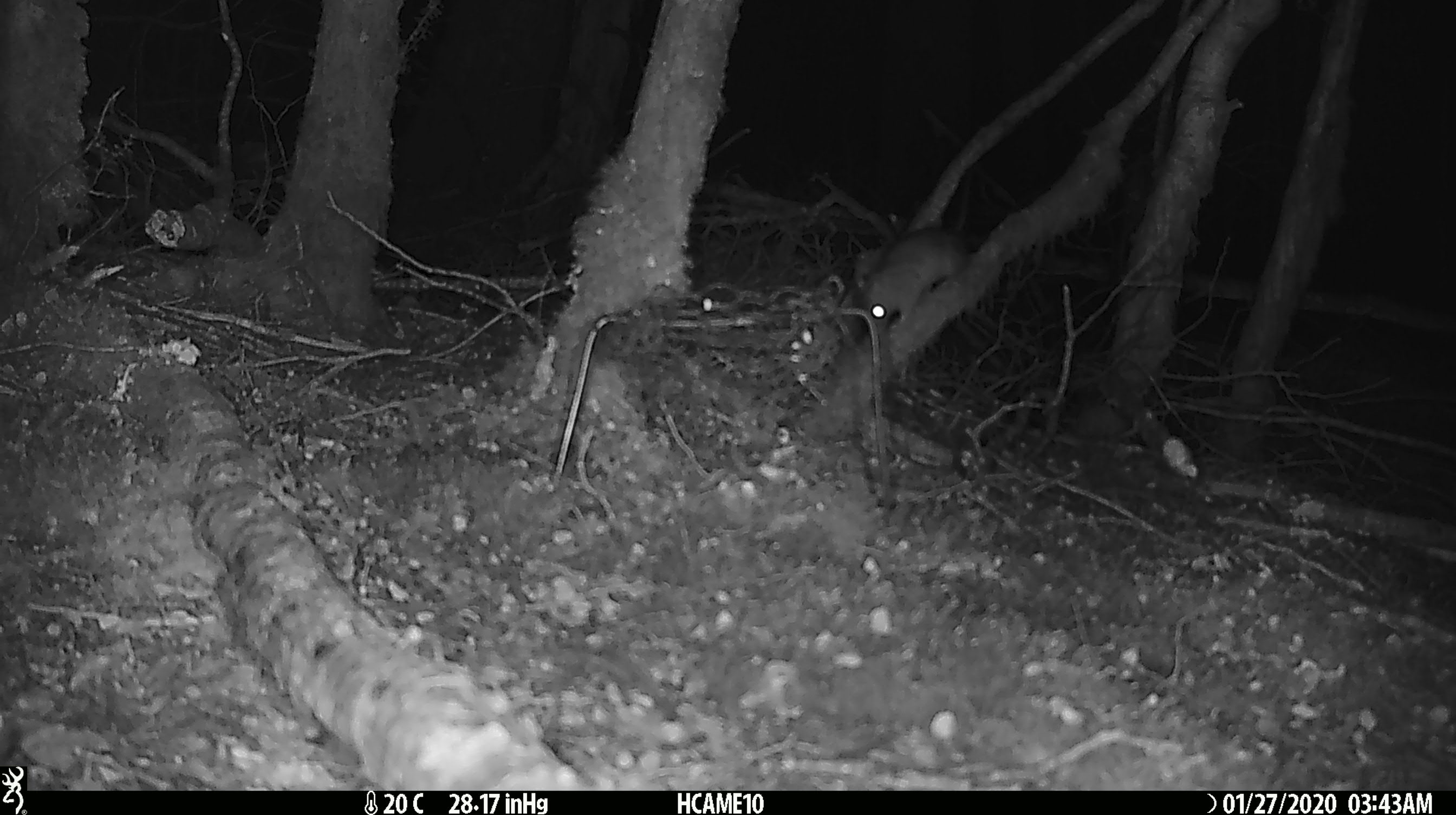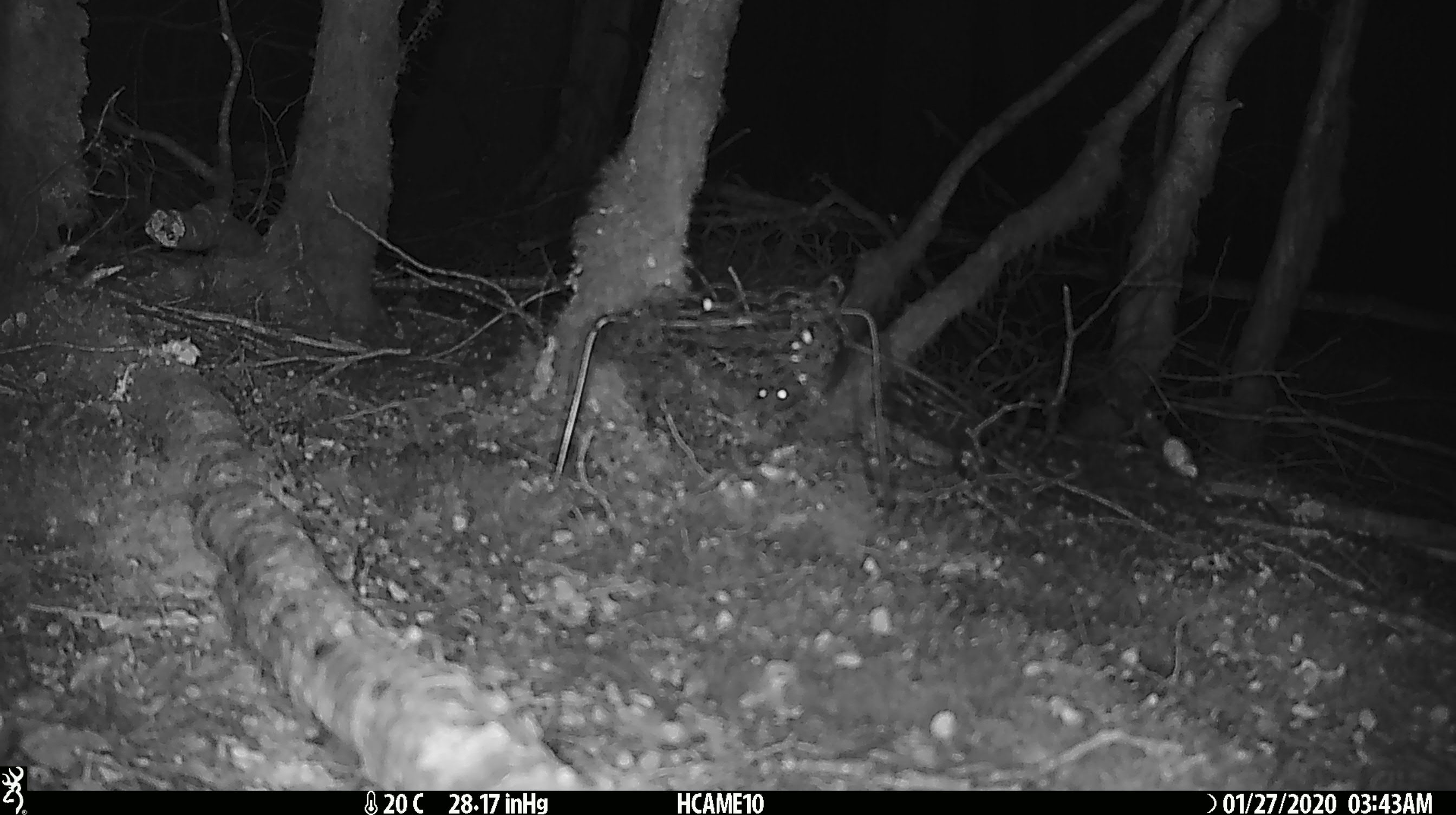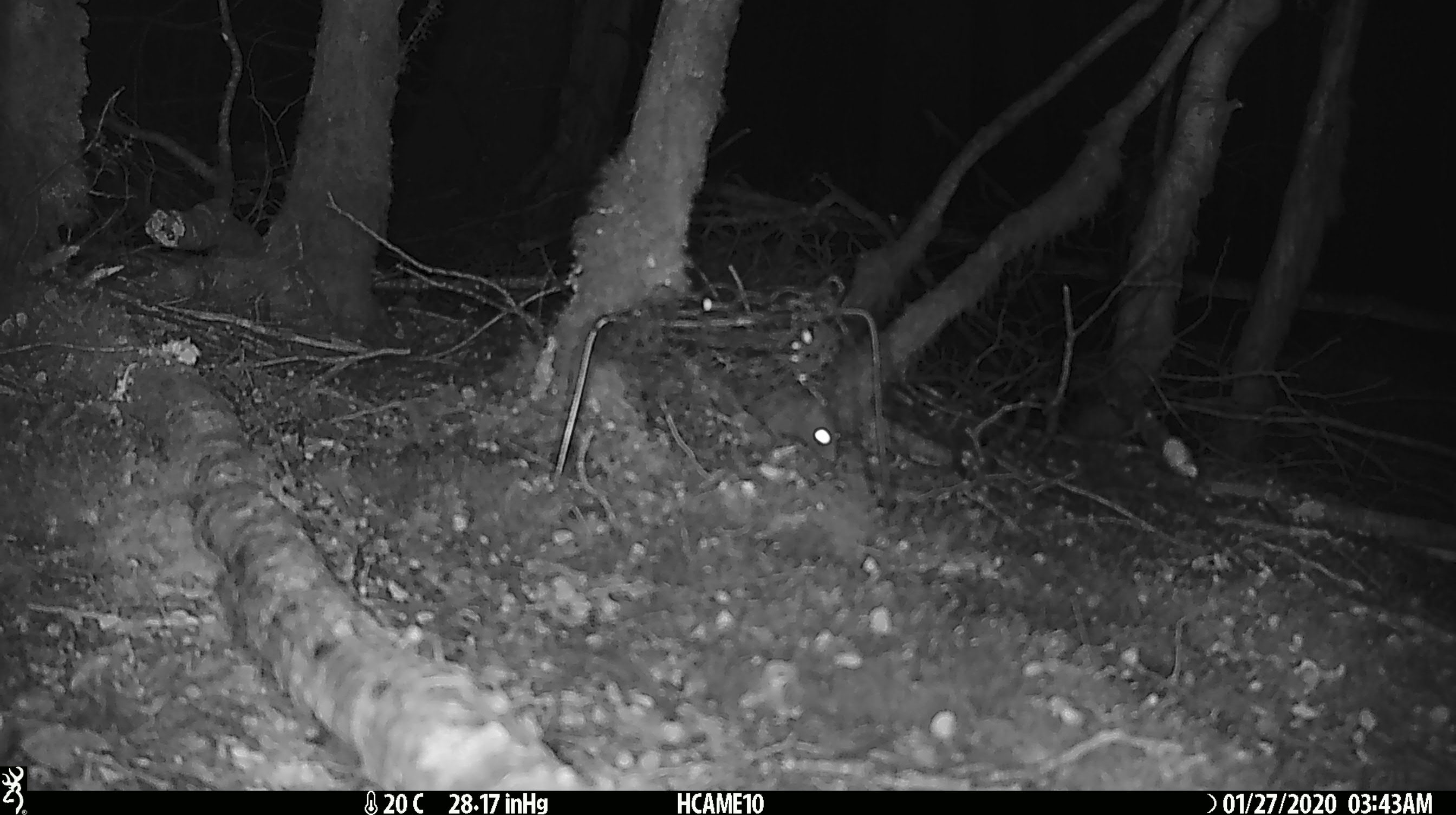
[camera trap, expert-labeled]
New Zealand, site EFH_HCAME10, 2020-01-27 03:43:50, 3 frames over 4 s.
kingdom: Animalia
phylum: Chordata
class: Mammalia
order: Rodentia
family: Muridae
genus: Rattus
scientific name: Rattus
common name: rat